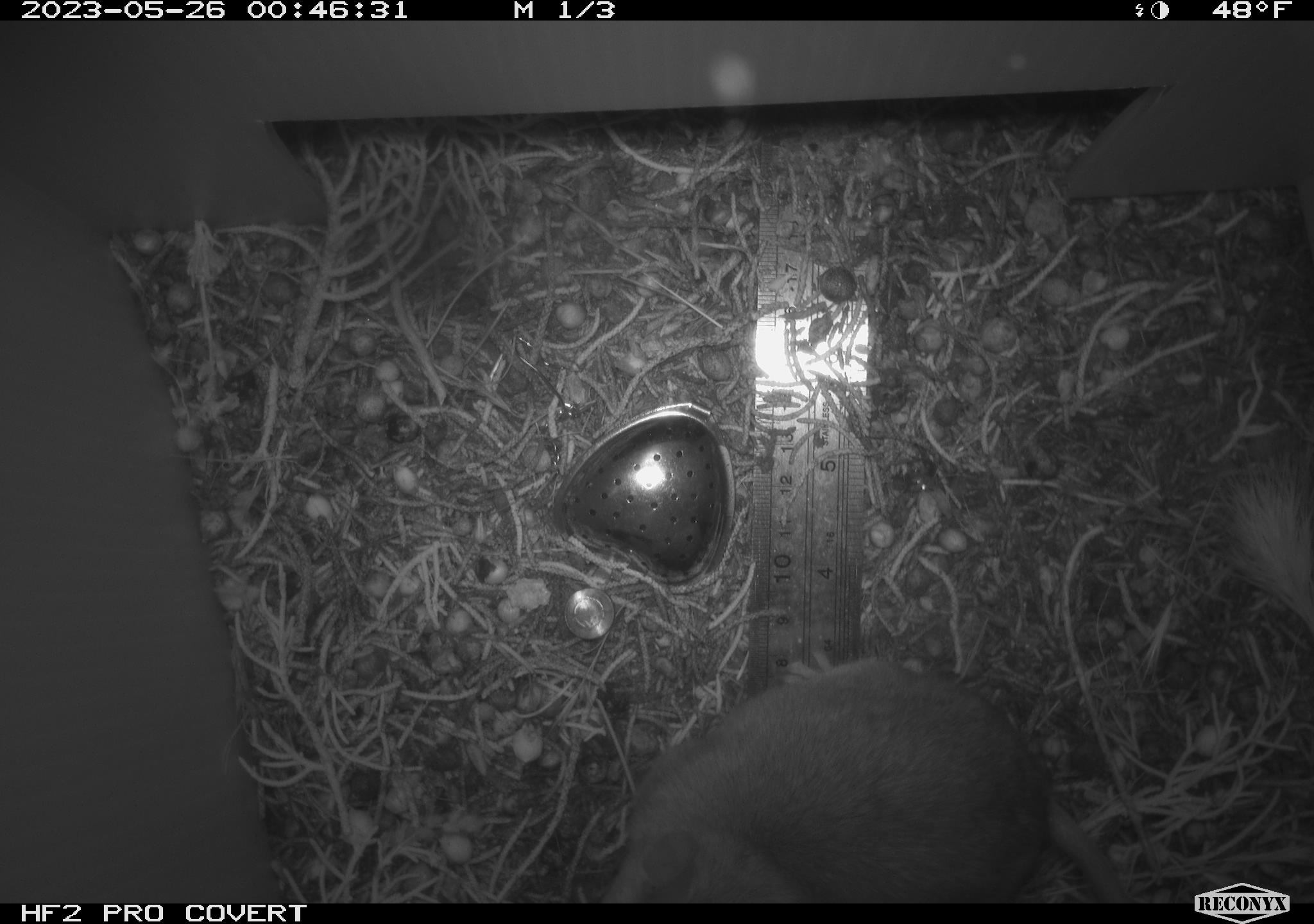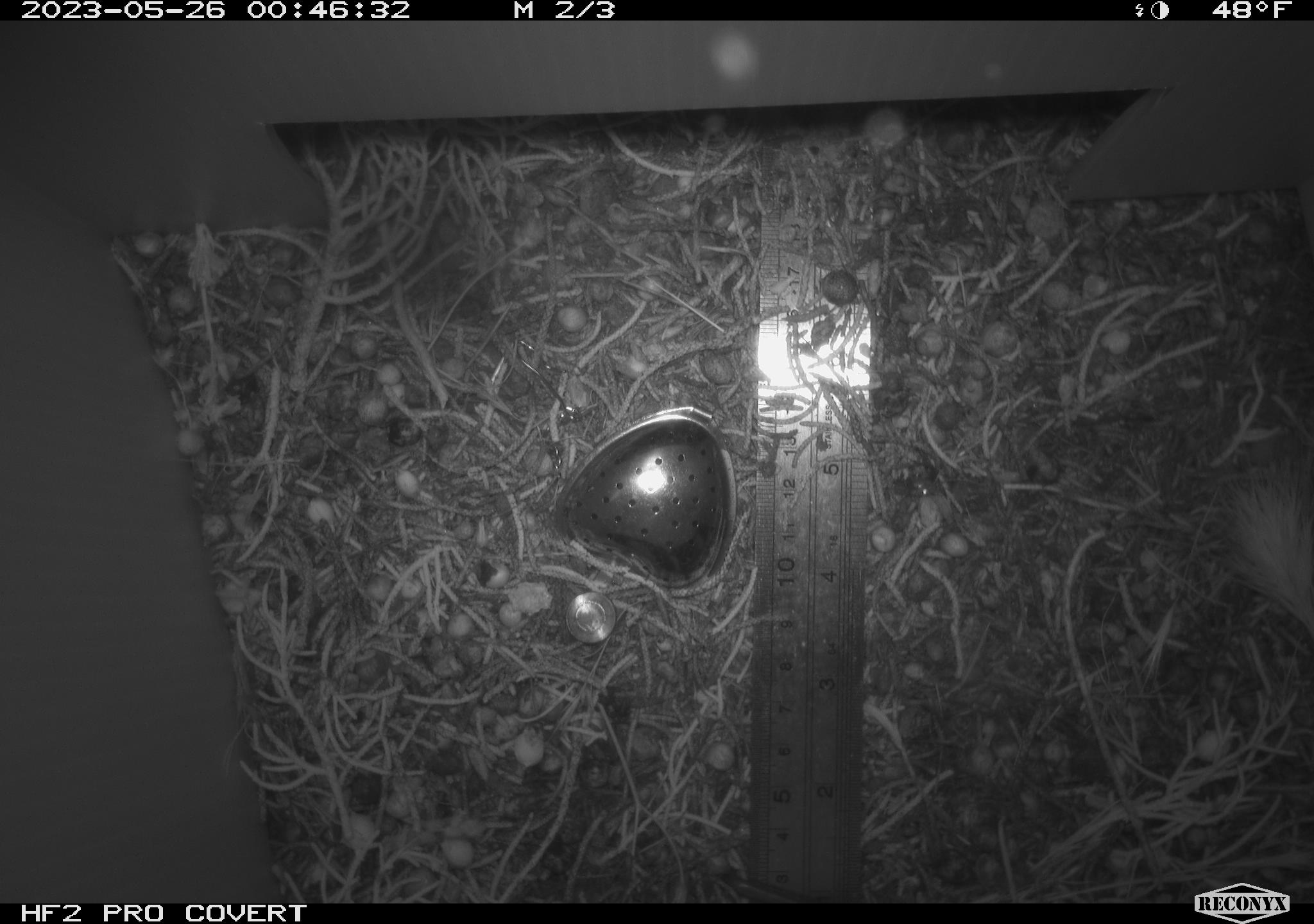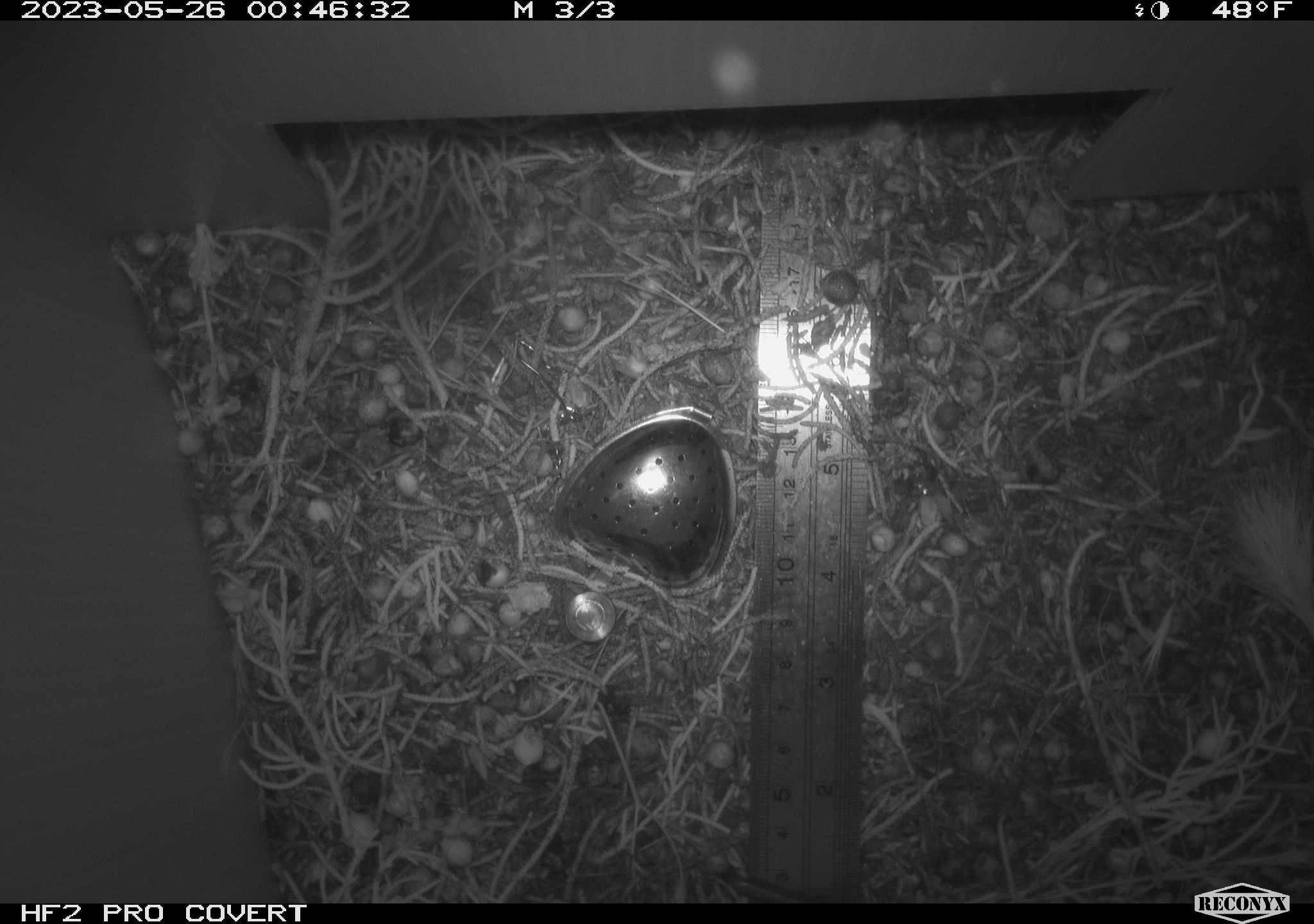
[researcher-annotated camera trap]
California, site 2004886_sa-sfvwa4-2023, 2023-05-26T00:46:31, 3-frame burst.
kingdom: Animalia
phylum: Chordata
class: Mammalia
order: Rodentia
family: Cricetidae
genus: Neotoma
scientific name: Neotoma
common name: pack rat or woodrat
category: neotoma species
Neotoma species (pack rat or woodrat) (Neotoma).